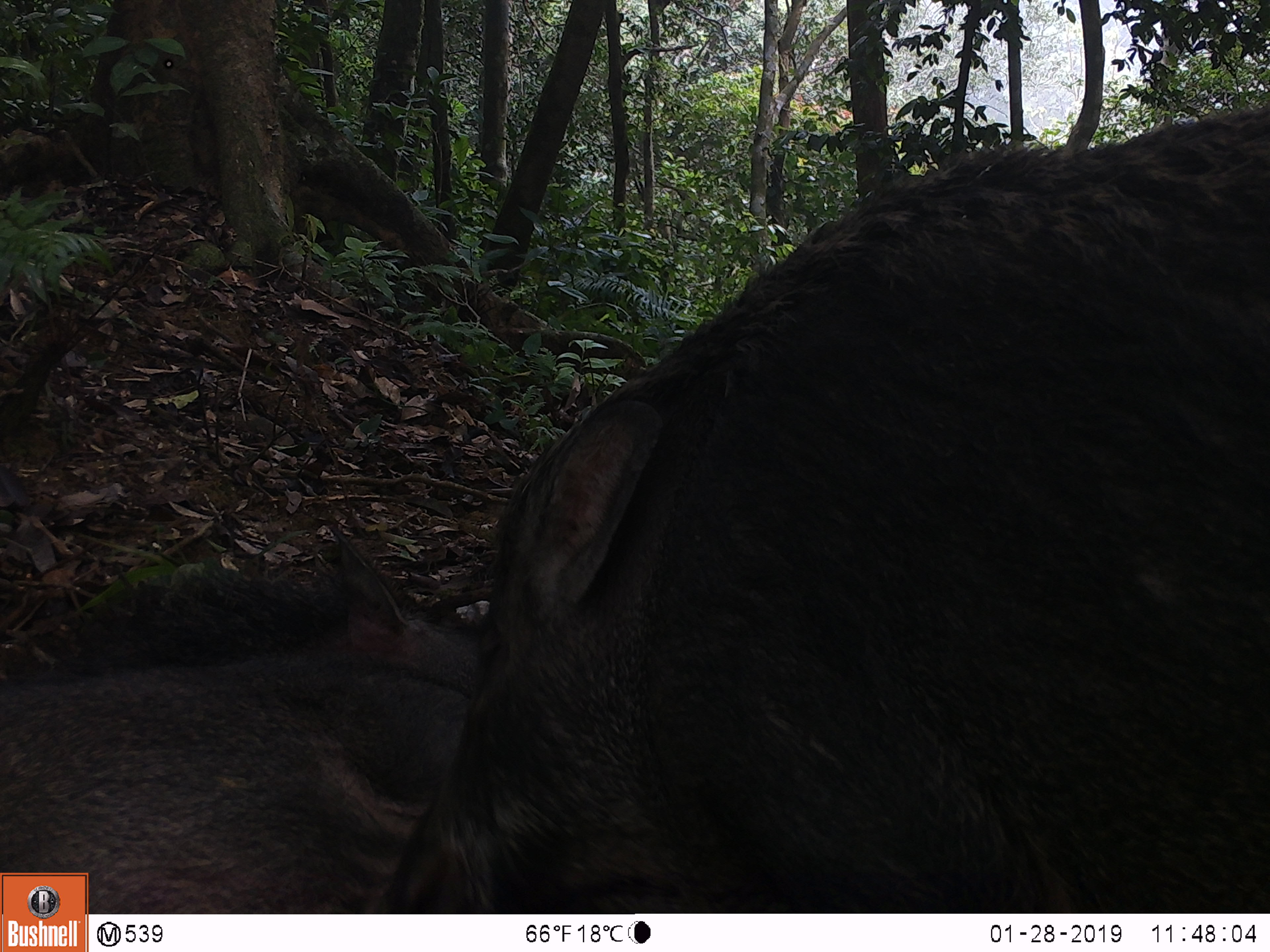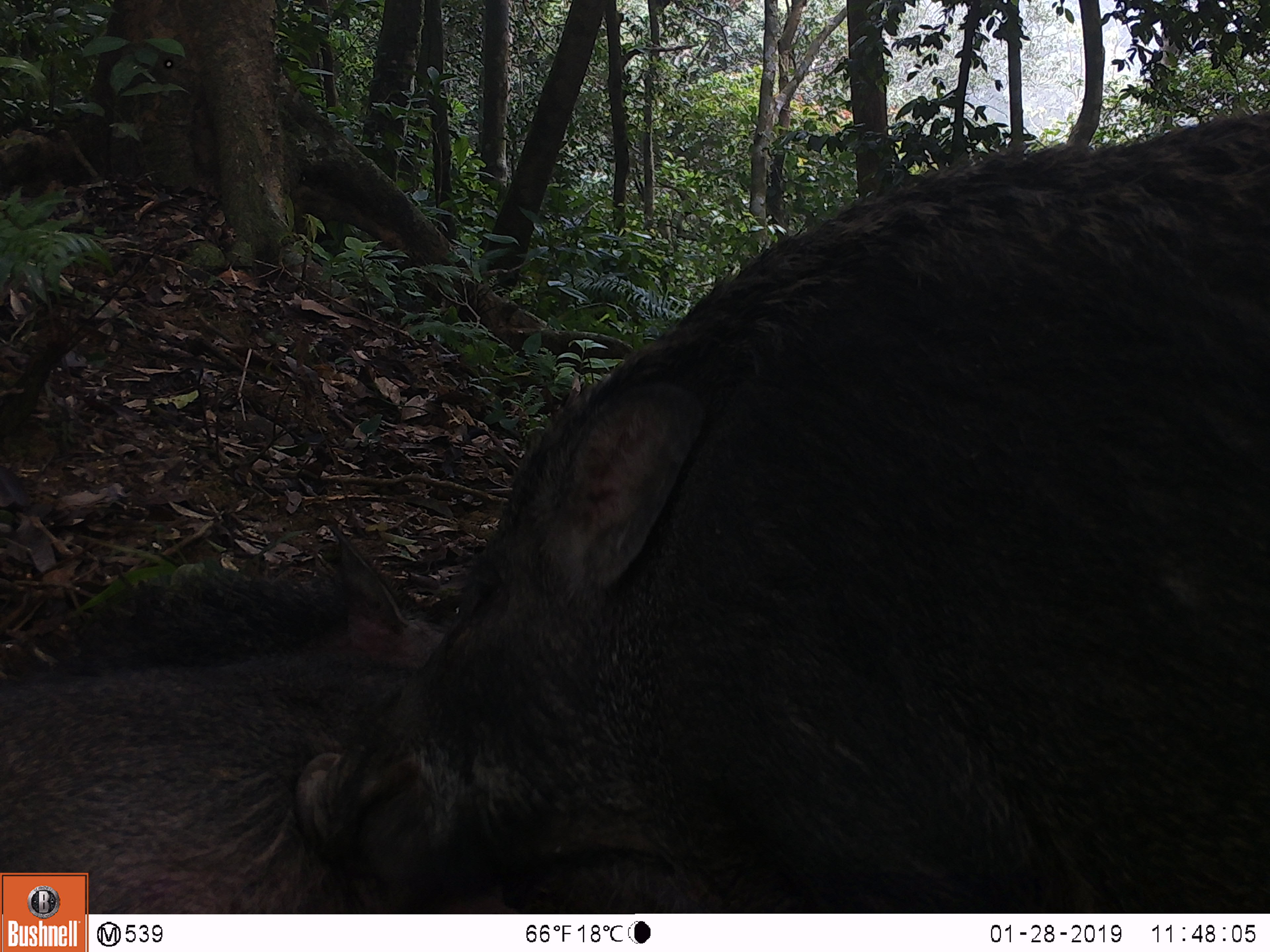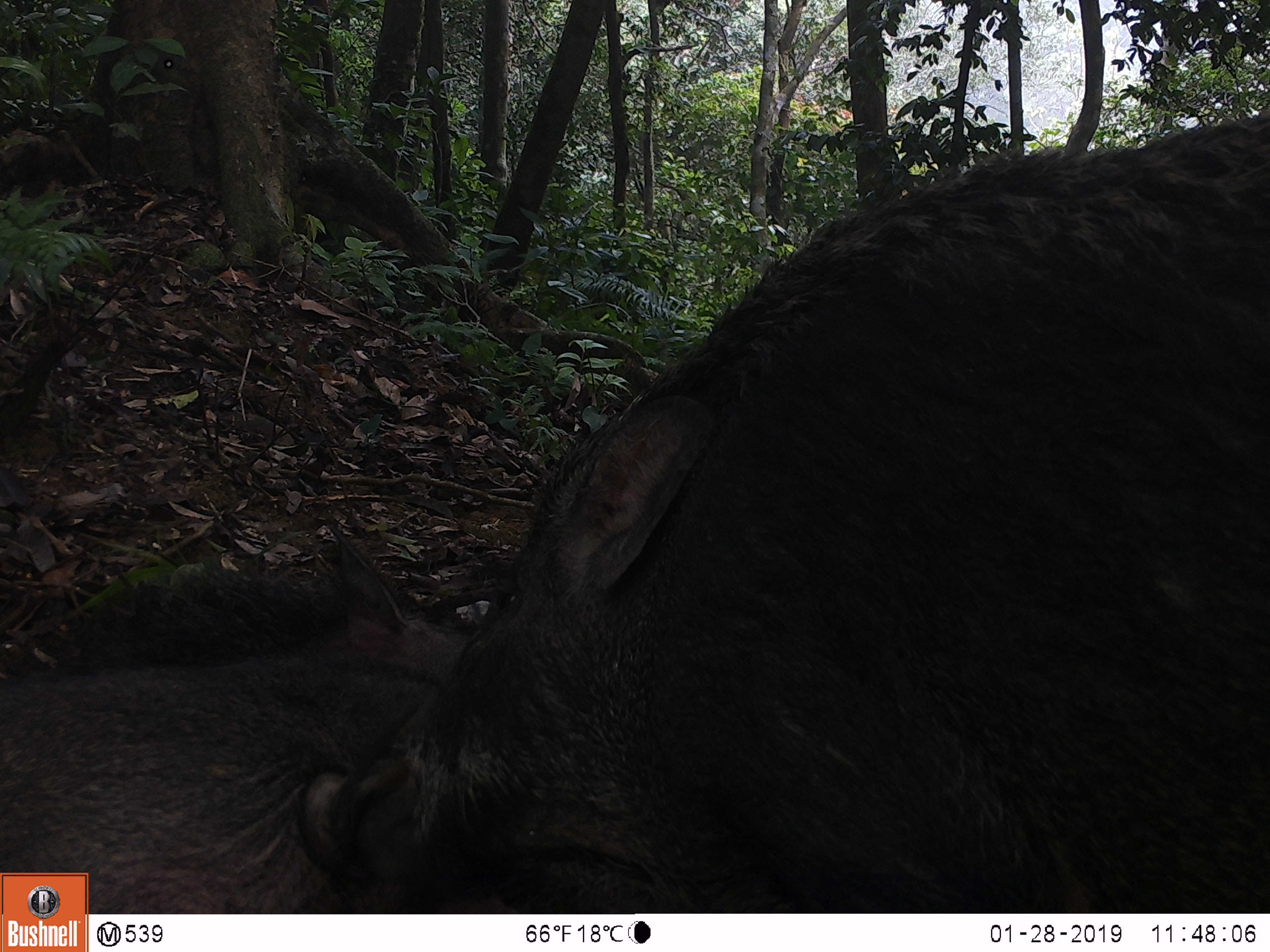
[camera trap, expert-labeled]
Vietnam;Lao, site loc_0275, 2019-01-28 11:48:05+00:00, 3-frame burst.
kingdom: Animalia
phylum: Chordata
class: Mammalia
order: Artiodactyla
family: Suidae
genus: Sus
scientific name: Sus scrofa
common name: eurasian wild pig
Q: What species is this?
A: Eurasian wild pig (Sus scrofa).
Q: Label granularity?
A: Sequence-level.